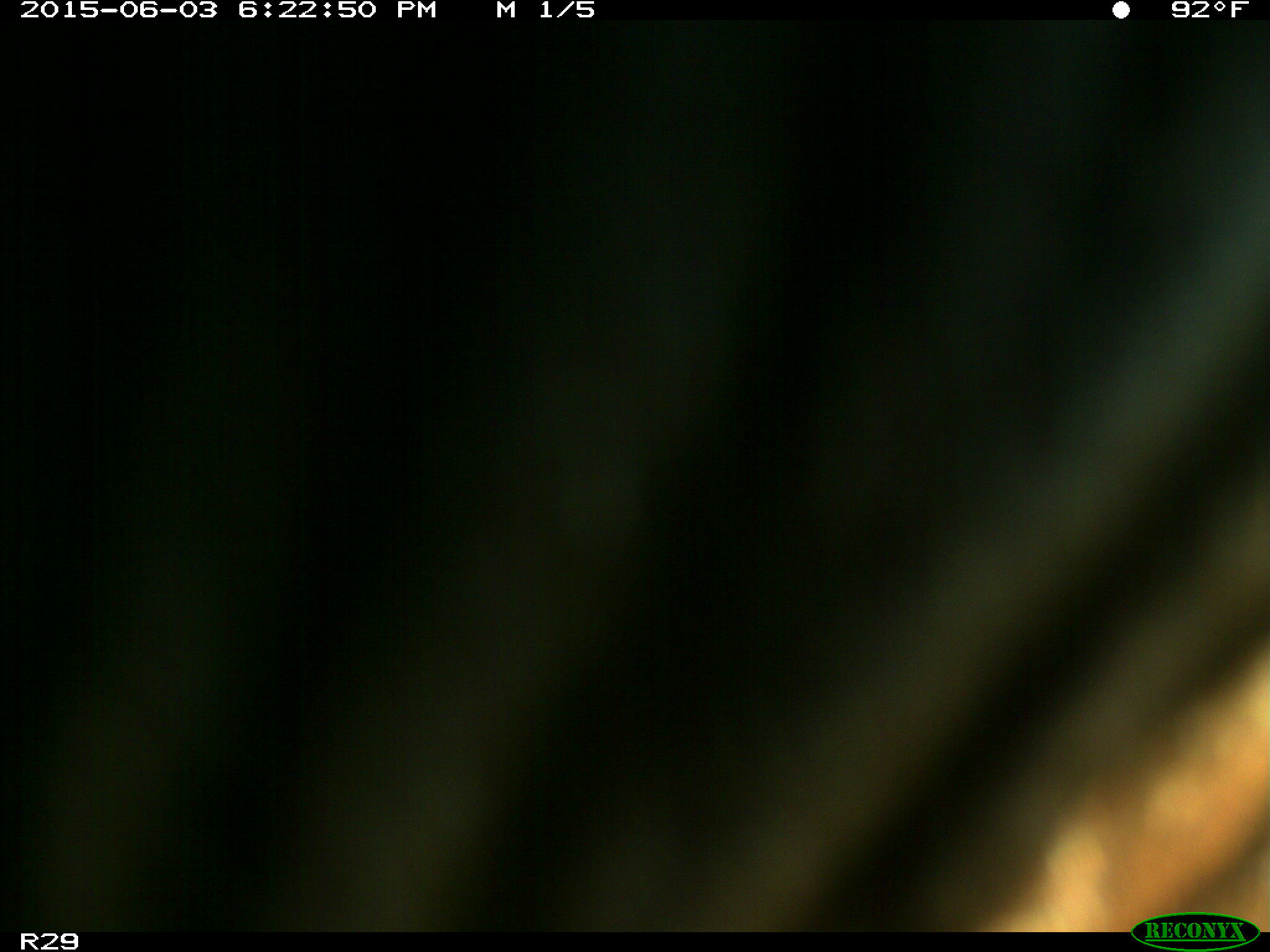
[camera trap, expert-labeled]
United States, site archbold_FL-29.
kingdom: Animalia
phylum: Chordata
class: Mammalia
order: Artiodactyla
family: Bovidae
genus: Bos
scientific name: Bos taurus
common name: domestic cow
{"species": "Bos taurus (domestic cow)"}